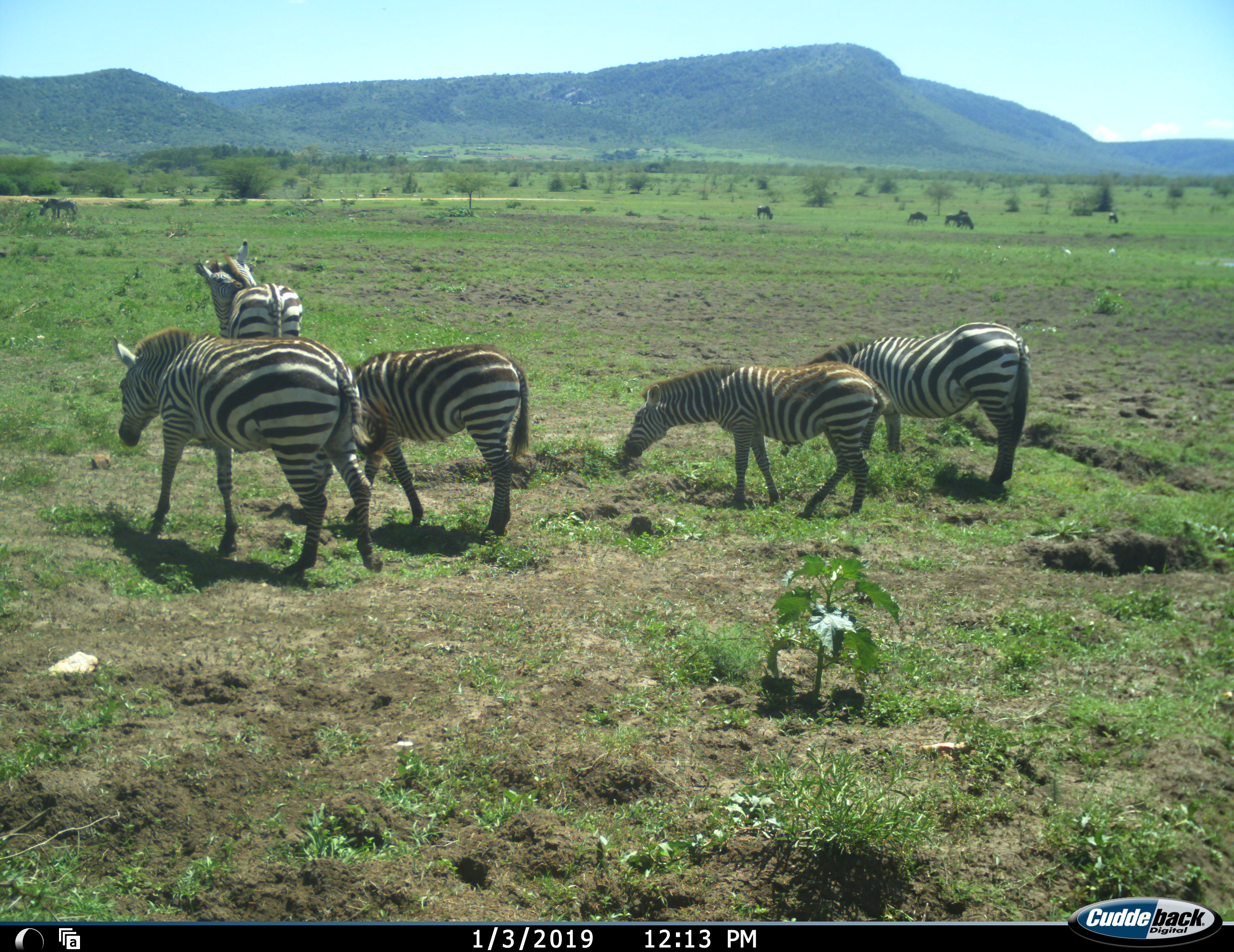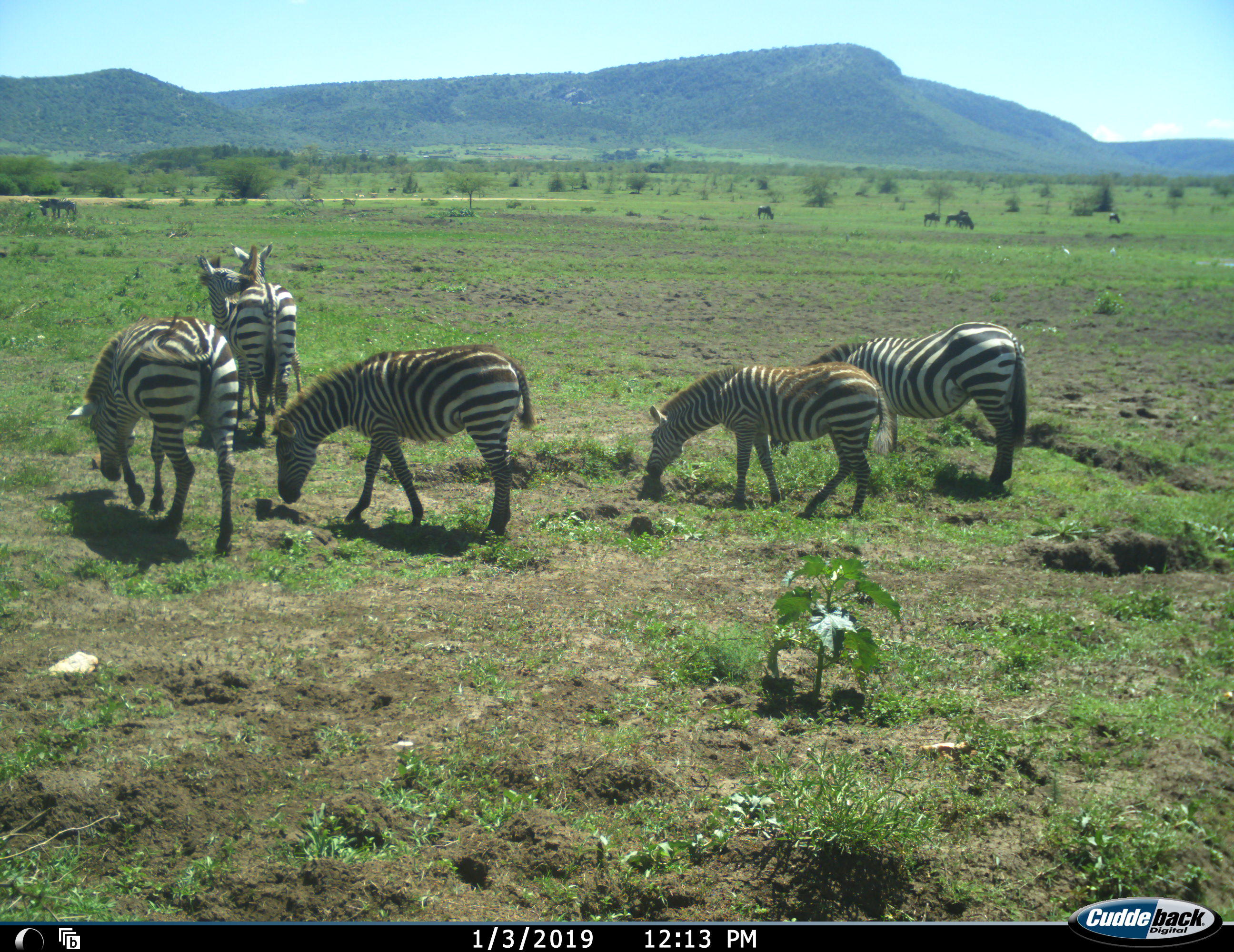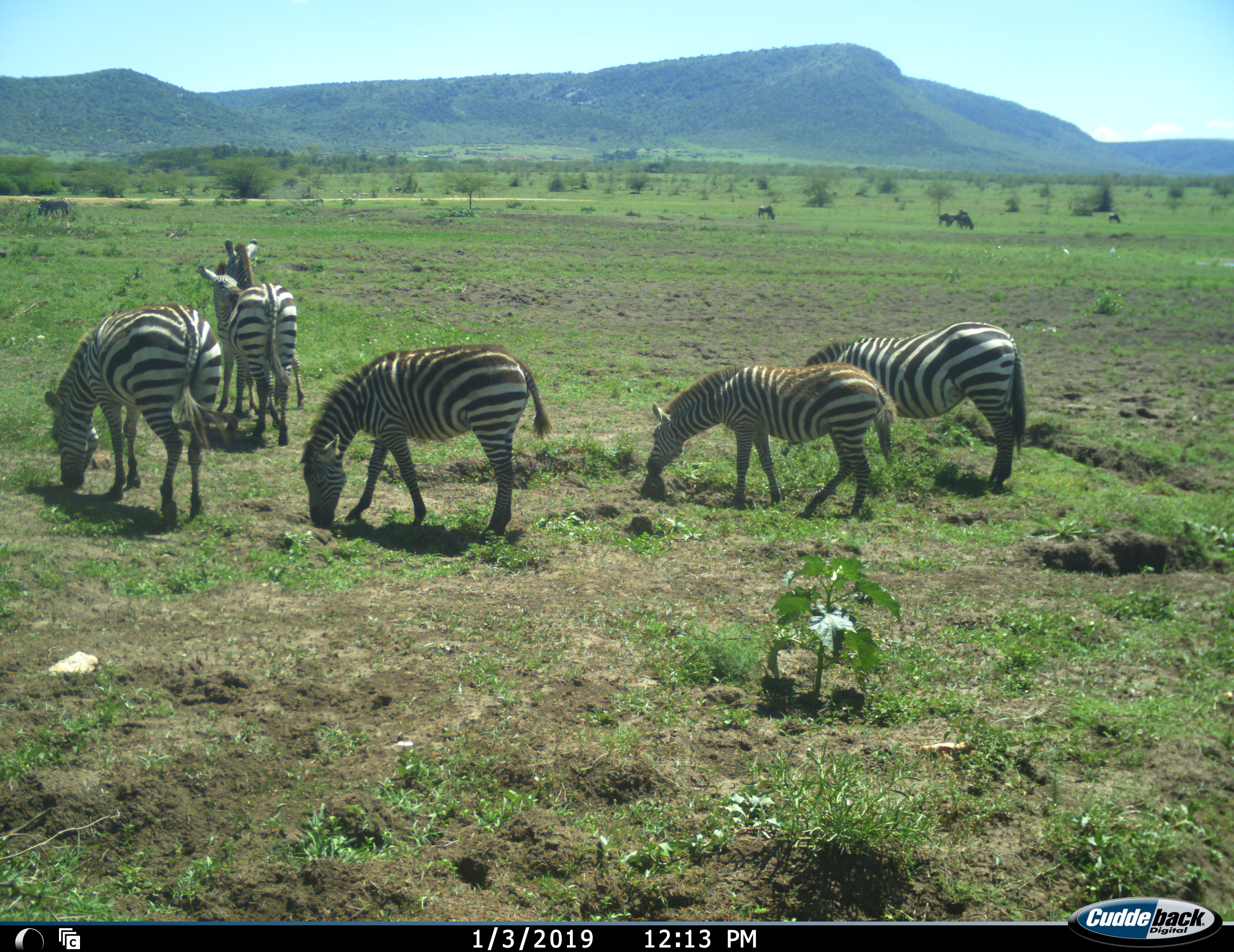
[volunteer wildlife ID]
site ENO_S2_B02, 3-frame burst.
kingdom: Animalia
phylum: Chordata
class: Mammalia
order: Perissodactyla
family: Equidae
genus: Equus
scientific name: Equus quagga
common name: plains zebra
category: zebraplains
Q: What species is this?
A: Zebraplains (plains zebra) (Equus quagga).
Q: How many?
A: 7.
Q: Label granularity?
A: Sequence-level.